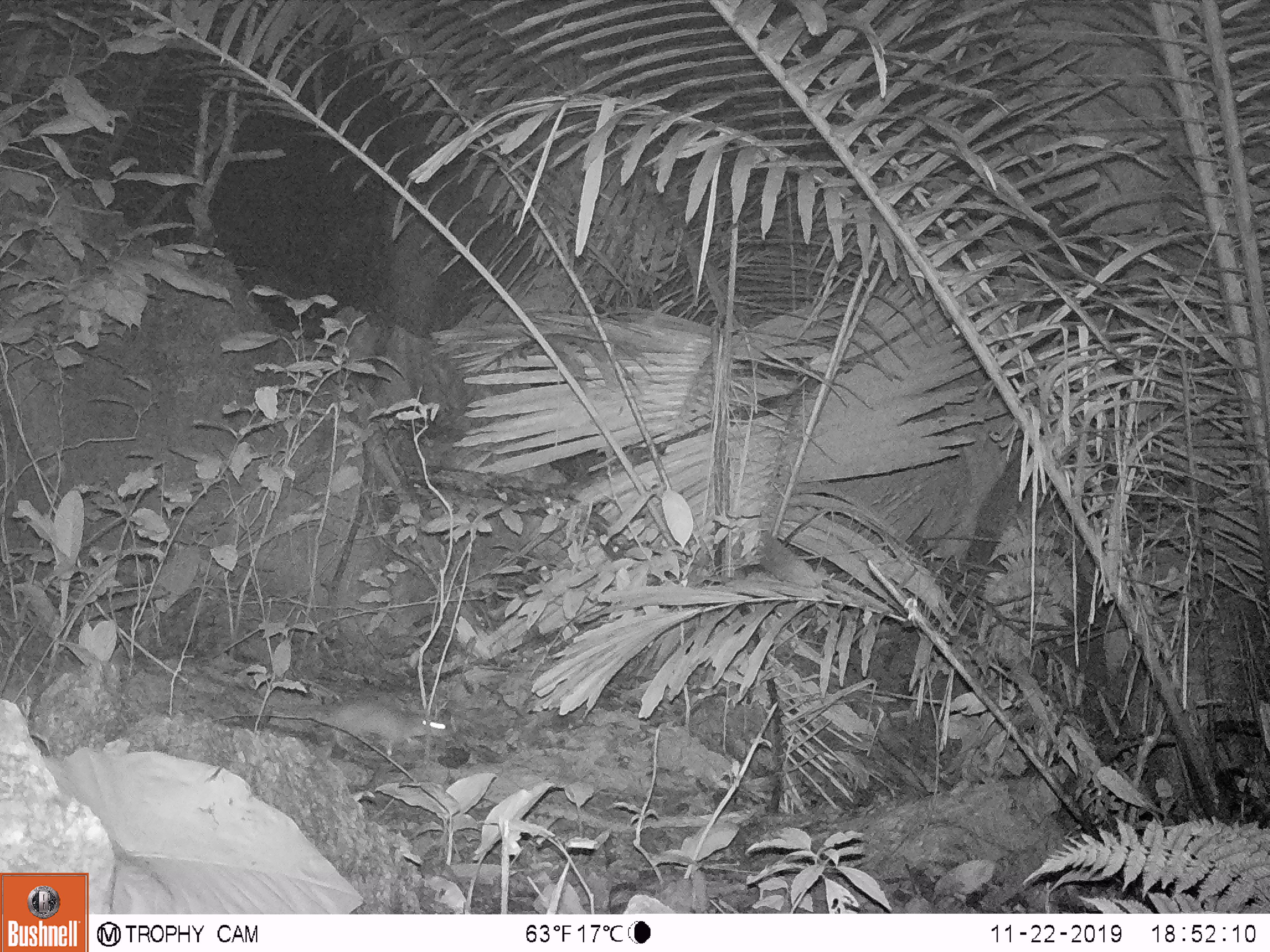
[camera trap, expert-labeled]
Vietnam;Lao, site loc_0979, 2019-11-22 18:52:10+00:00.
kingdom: Animalia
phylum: Chordata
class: Mammalia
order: Rodentia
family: Muridae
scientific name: Muridae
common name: old-world mice and rats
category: unidentified murid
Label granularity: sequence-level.